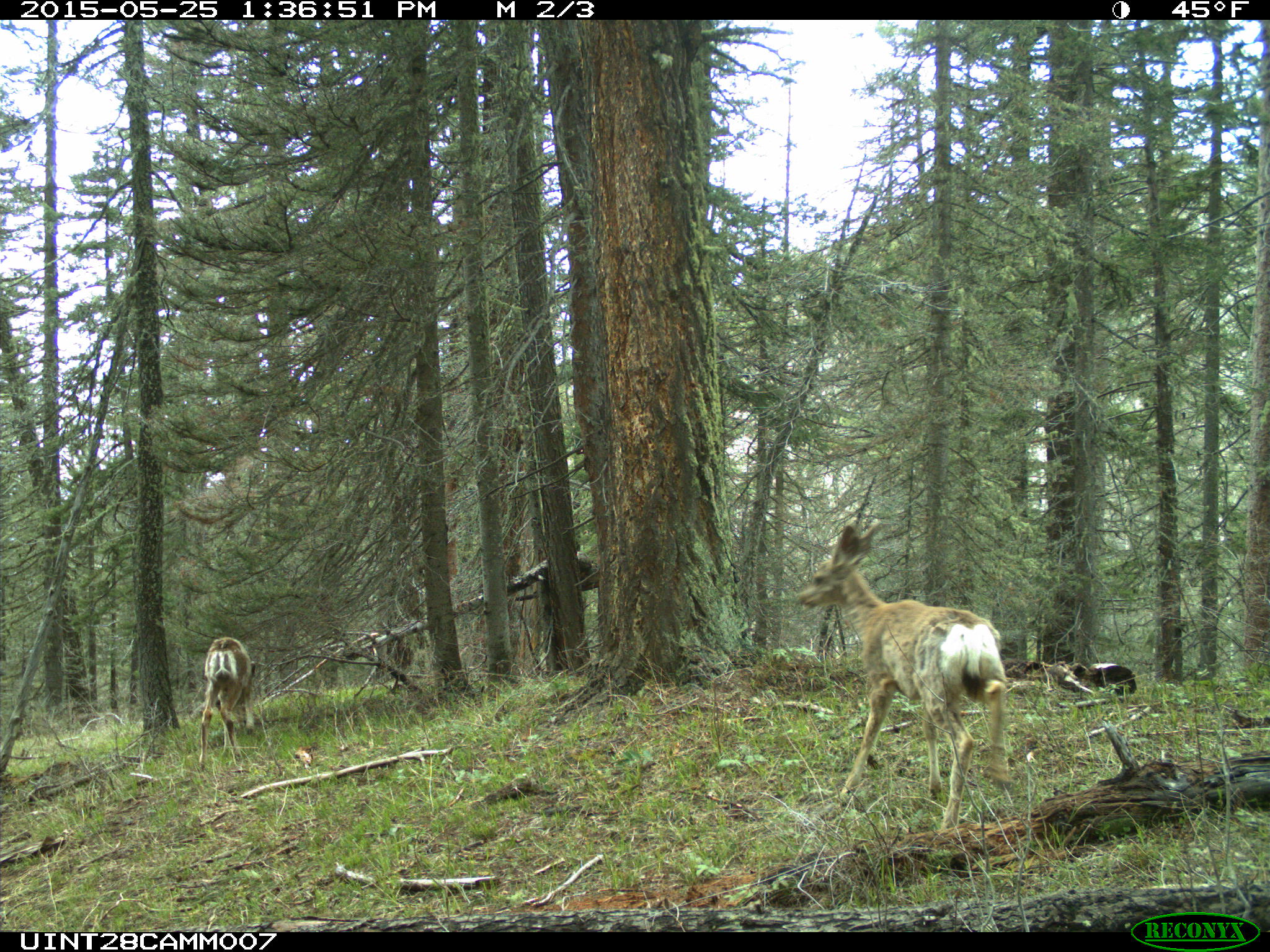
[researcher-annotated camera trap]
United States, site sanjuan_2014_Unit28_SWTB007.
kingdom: Animalia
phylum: Chordata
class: Mammalia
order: Artiodactyla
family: Cervidae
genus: Odocoileus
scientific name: Odocoileus hemionus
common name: mule deer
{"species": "Odocoileus hemionus (mule deer)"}